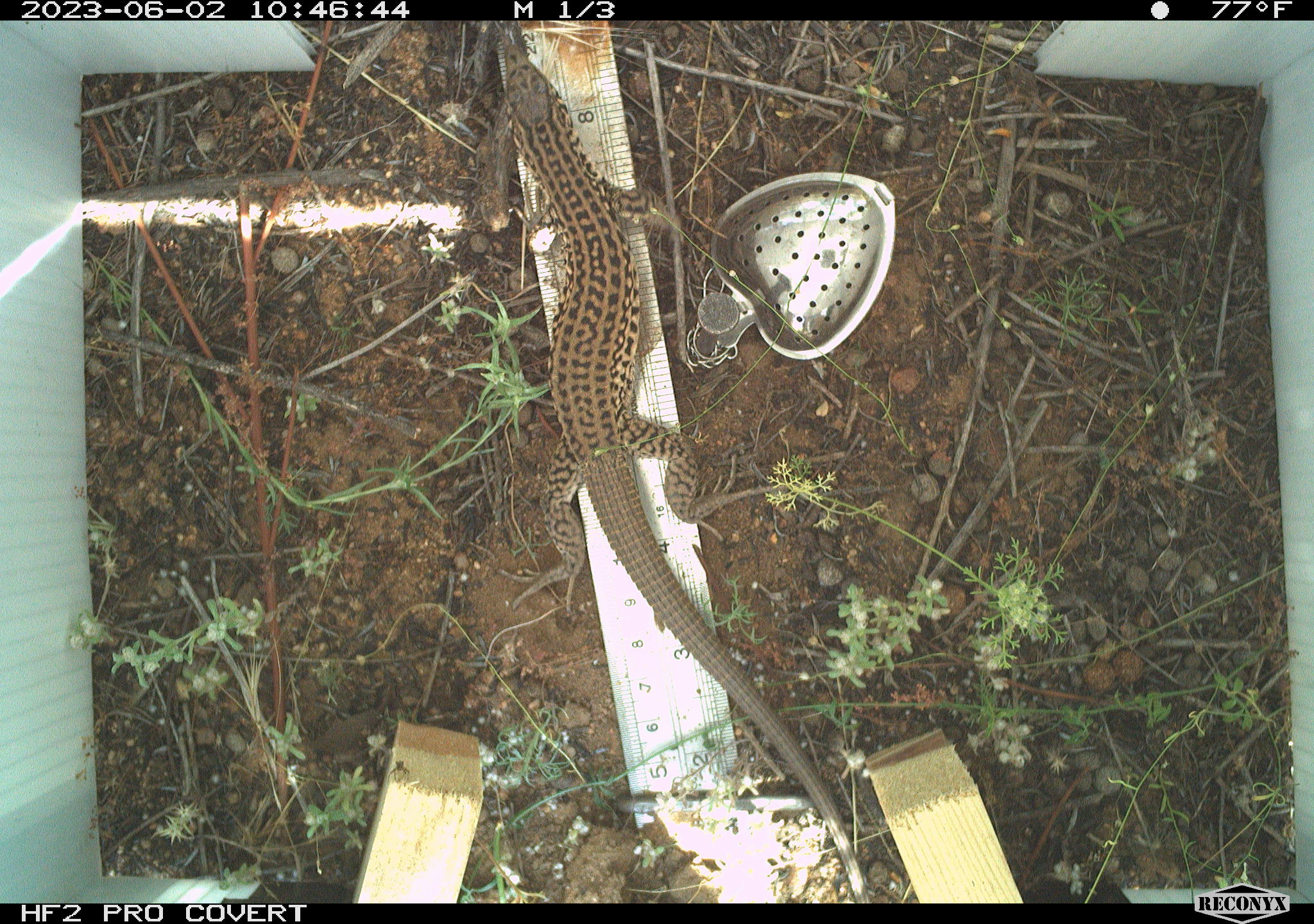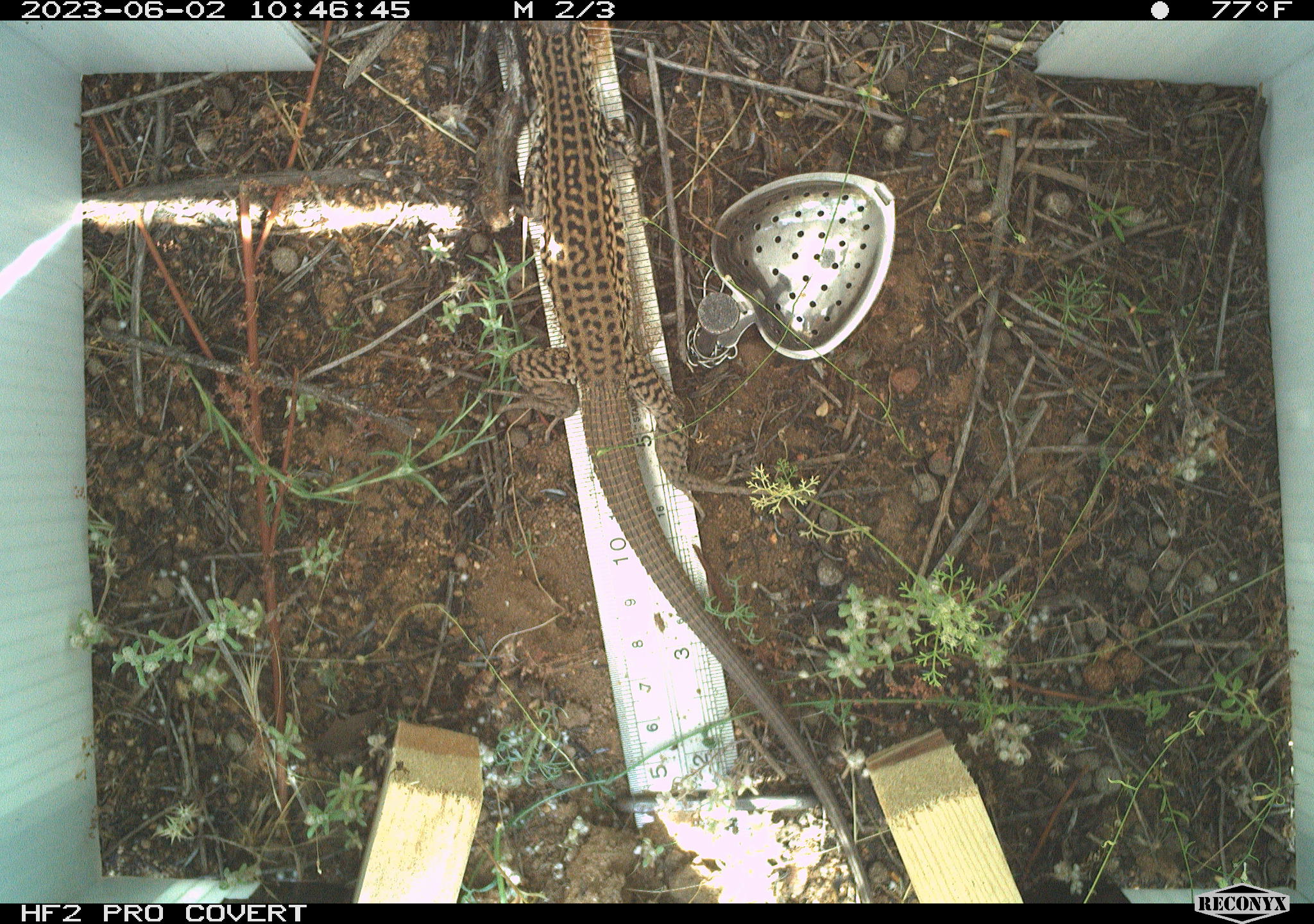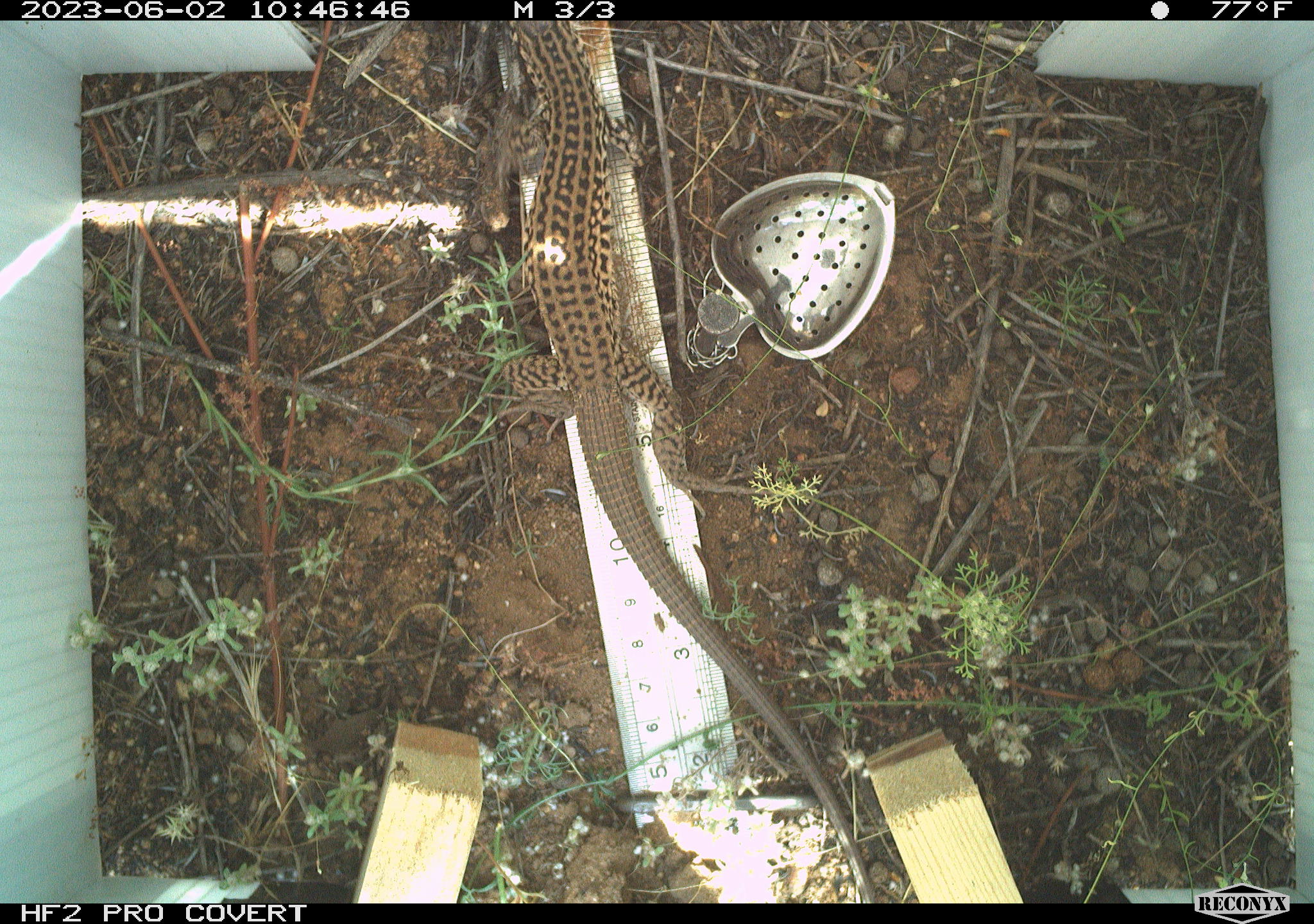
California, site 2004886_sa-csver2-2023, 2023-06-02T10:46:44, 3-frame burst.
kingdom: Animalia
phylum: Chordata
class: Reptilia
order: Squamata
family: Teiidae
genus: Aspidoscelis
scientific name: Aspidoscelis tigris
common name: western whiptail